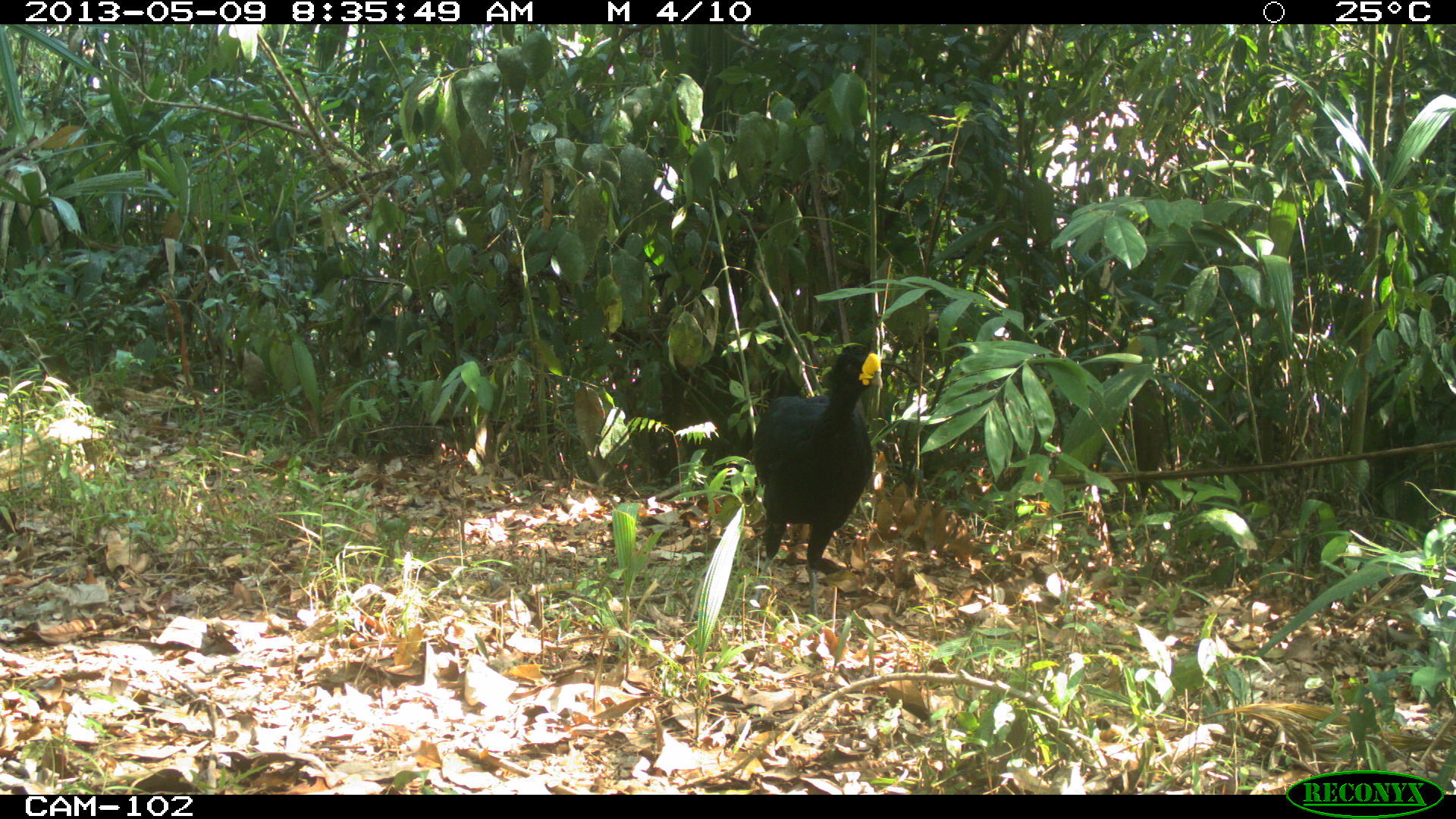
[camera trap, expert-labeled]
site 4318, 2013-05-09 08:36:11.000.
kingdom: Animalia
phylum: Chordata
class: Aves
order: Galliformes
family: Cracidae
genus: Crax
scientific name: Crax rubra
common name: great curassow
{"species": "Crax rubra (great curassow)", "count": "1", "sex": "male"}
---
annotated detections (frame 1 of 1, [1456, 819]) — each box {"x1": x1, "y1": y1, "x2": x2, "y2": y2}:
crax rubra: {"x1": 751, "y1": 341, "x2": 884, "y2": 625}